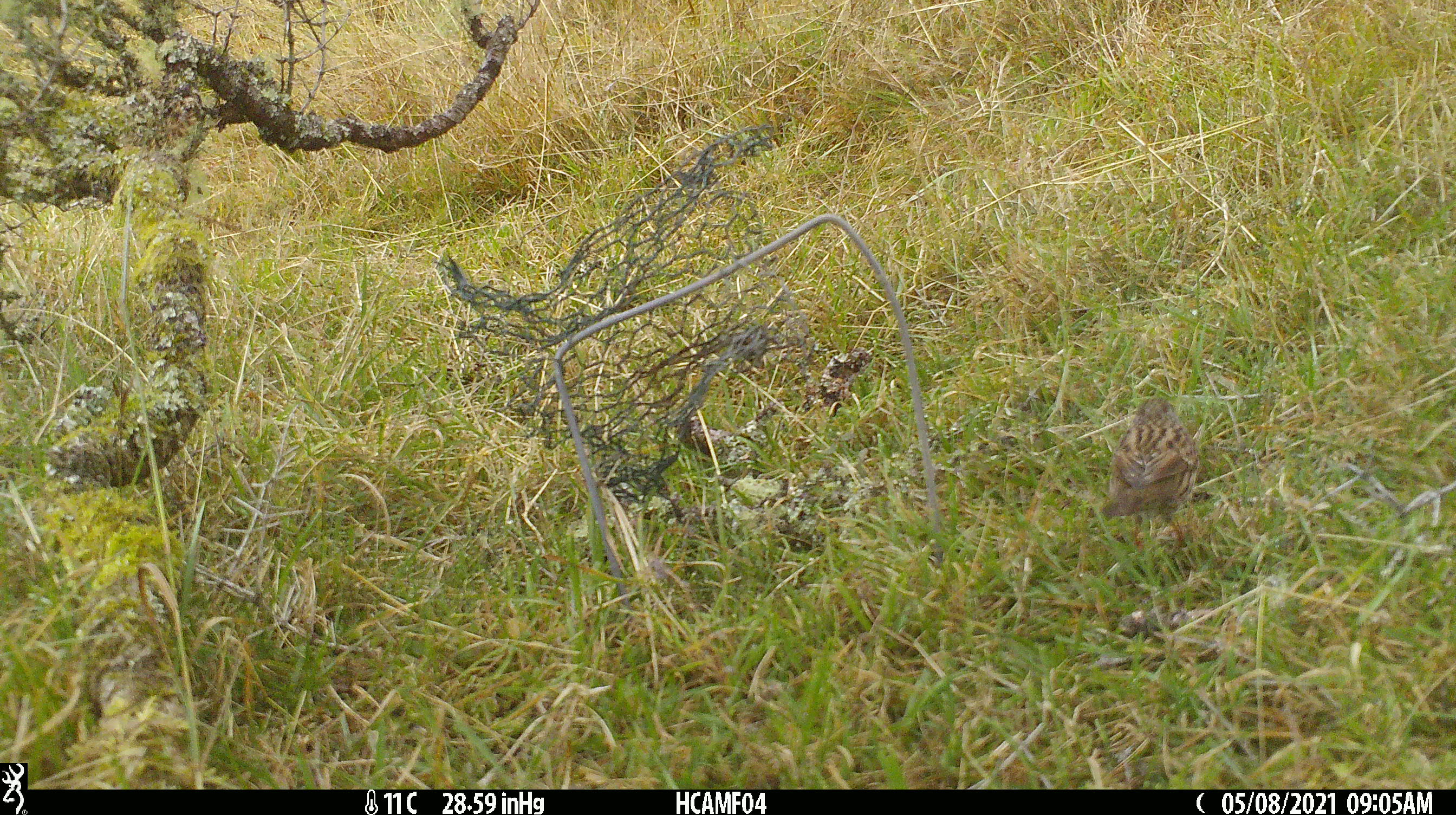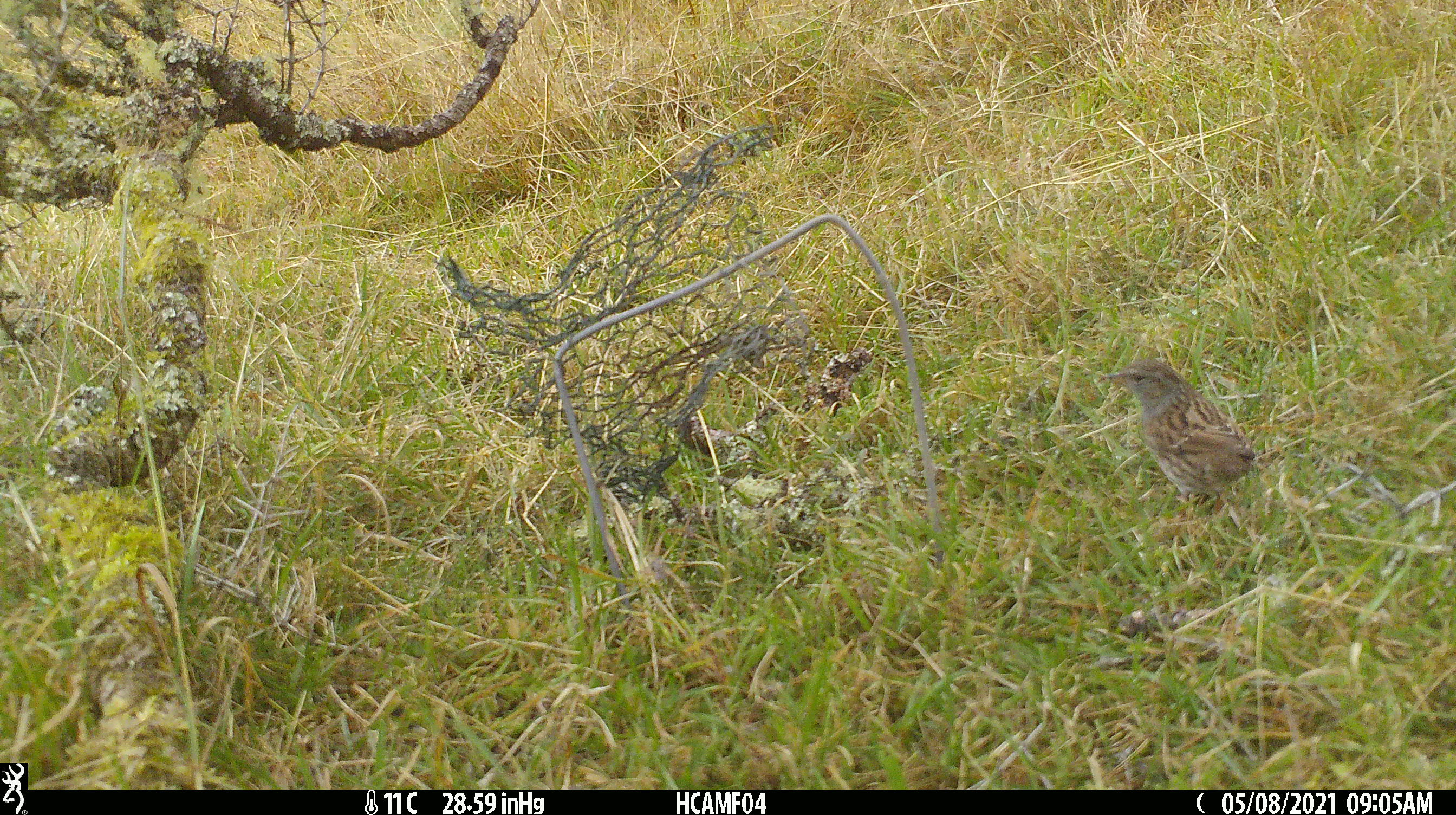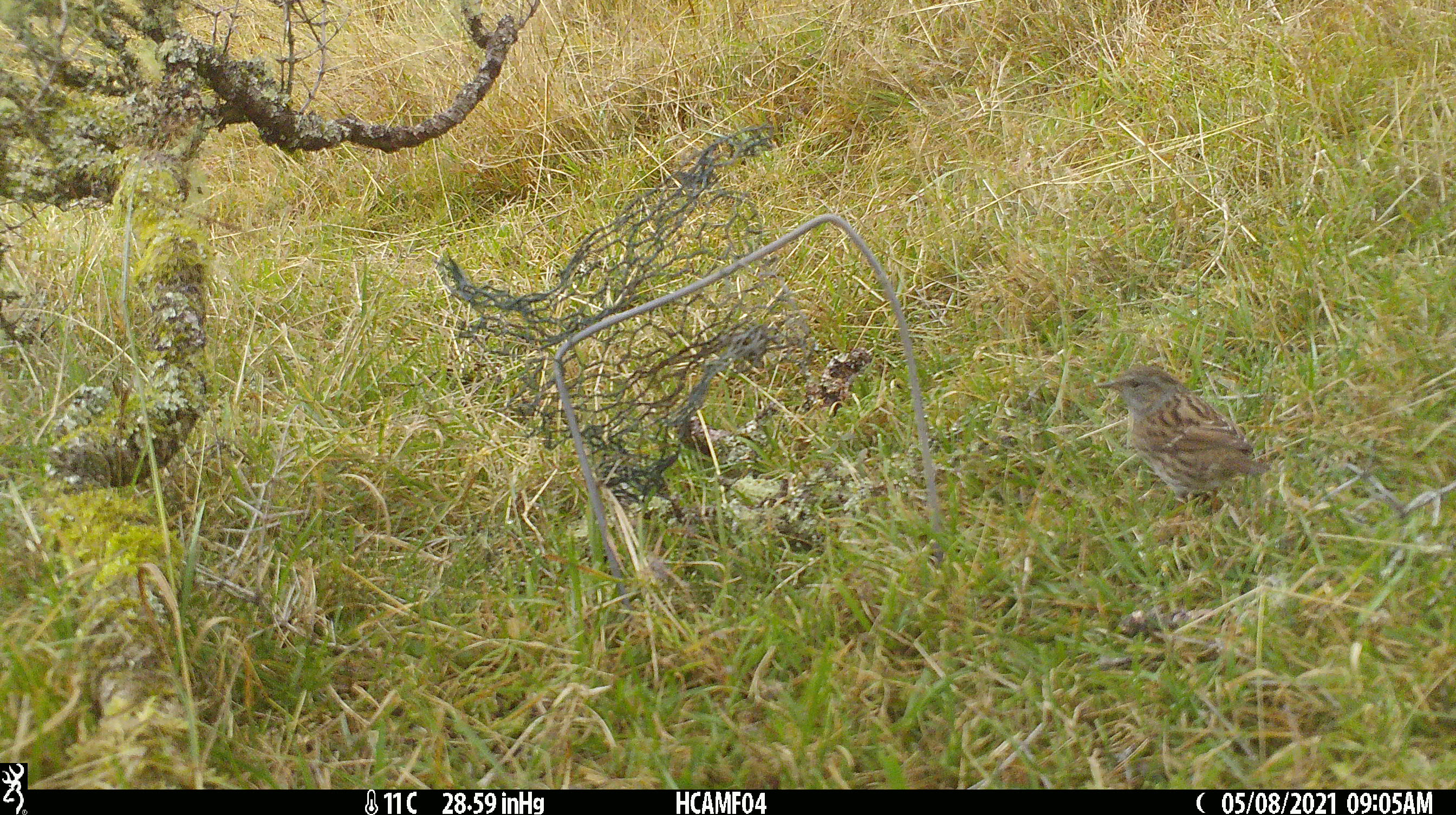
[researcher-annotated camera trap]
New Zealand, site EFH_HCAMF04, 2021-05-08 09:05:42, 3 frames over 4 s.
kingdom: Animalia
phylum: Chordata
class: Aves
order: Passeriformes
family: Prunellidae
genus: Prunella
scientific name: Prunella modularis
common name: dunnock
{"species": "dunnock (Prunella modularis)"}